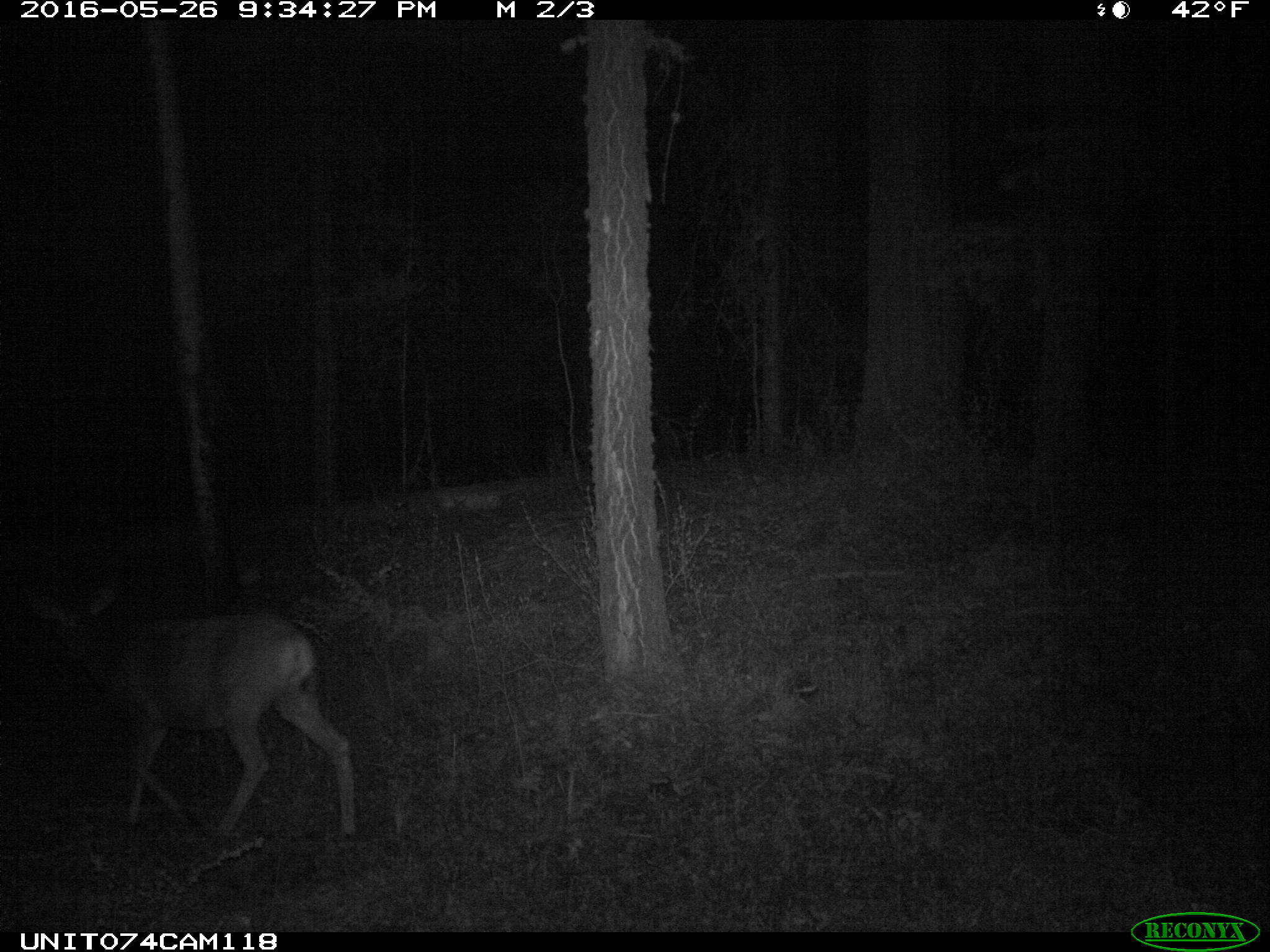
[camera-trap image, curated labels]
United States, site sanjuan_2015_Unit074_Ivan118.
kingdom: Animalia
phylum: Chordata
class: Mammalia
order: Artiodactyla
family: Cervidae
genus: Odocoileus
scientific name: Odocoileus hemionus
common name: mule deer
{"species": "Odocoileus hemionus (mule deer)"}